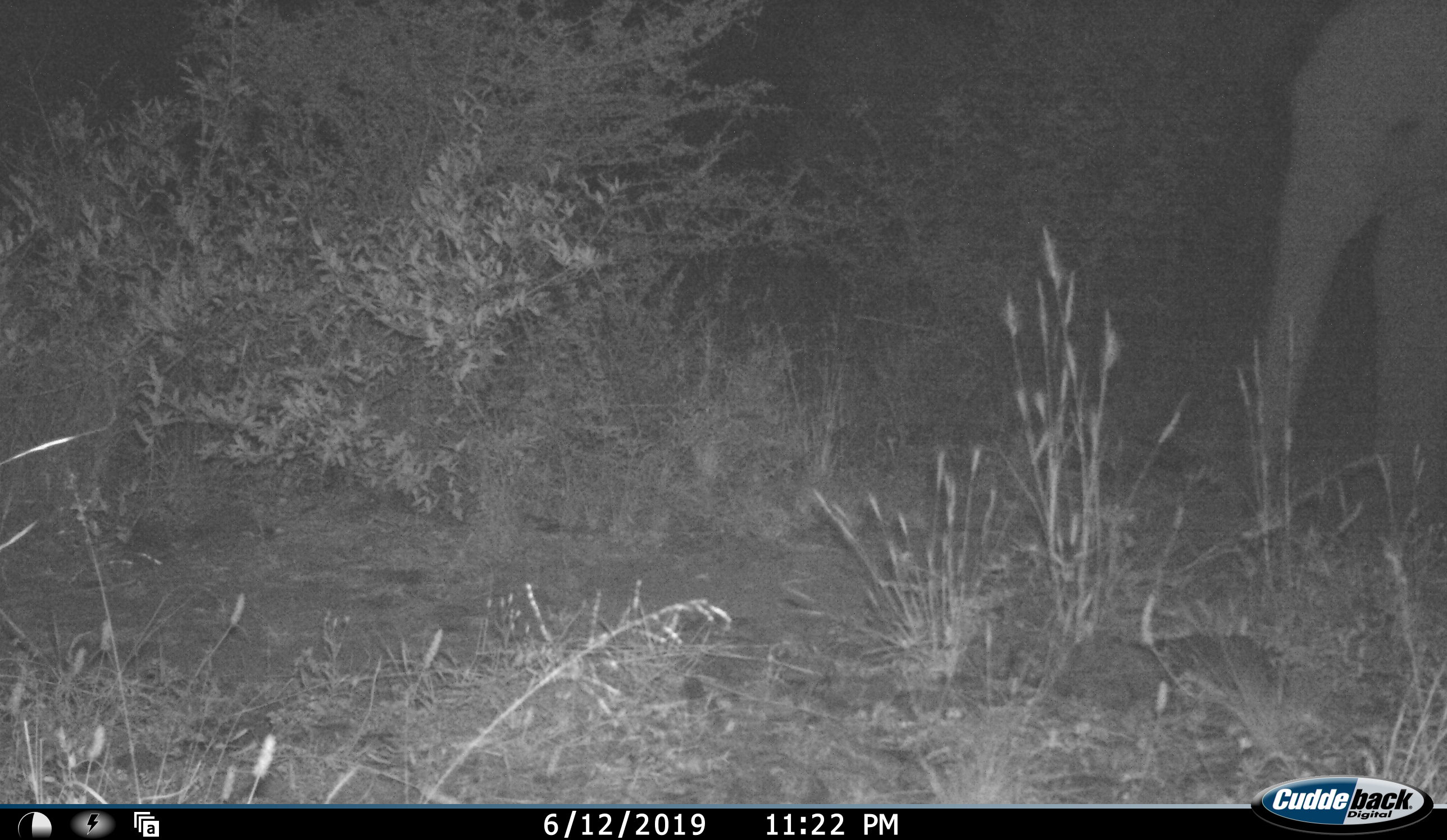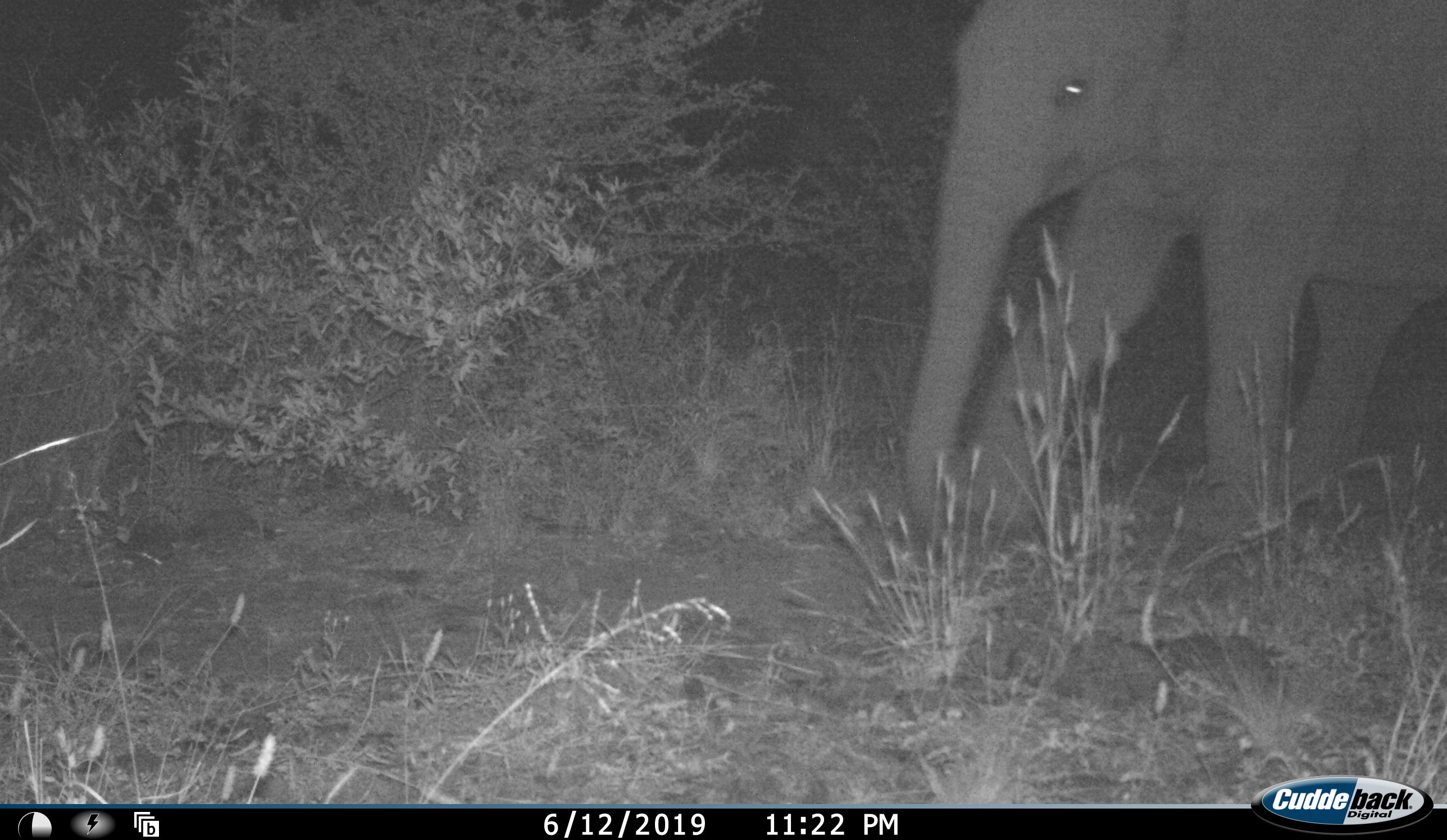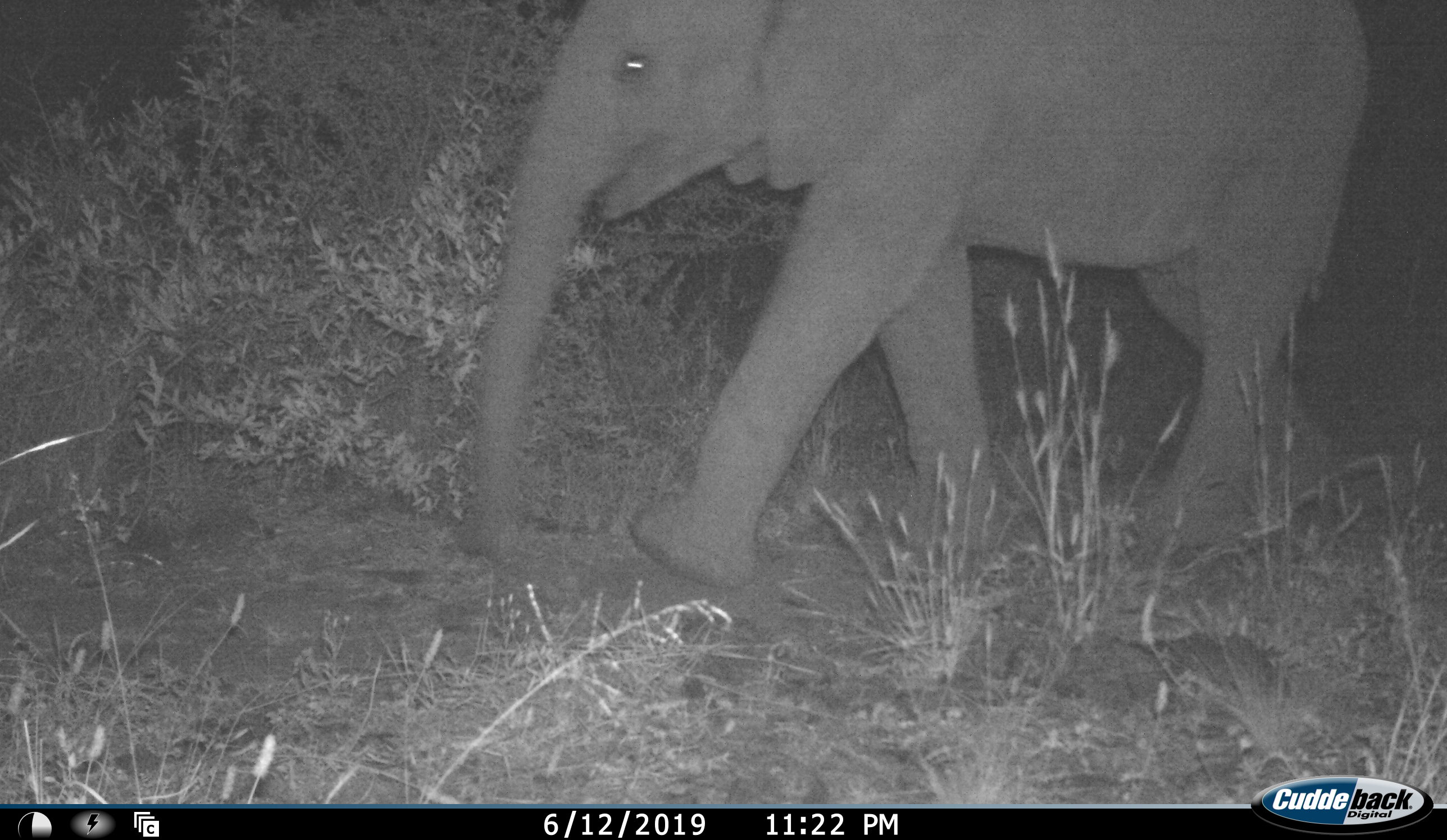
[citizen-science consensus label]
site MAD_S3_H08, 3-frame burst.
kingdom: Animalia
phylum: Chordata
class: Mammalia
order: Proboscidea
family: Elephantidae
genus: Loxodonta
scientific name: Loxodonta africana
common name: african bush elephant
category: elephant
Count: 1.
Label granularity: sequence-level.